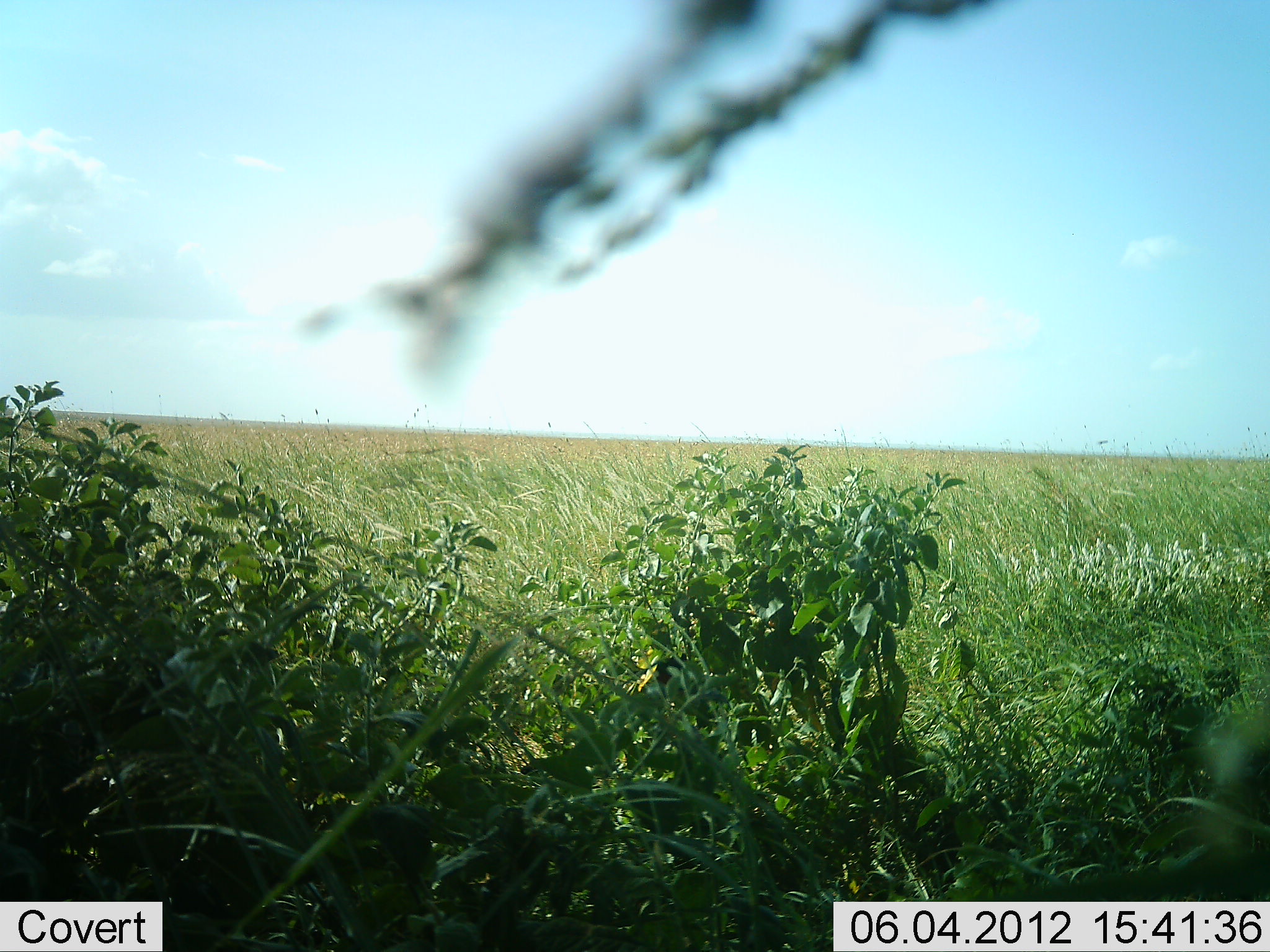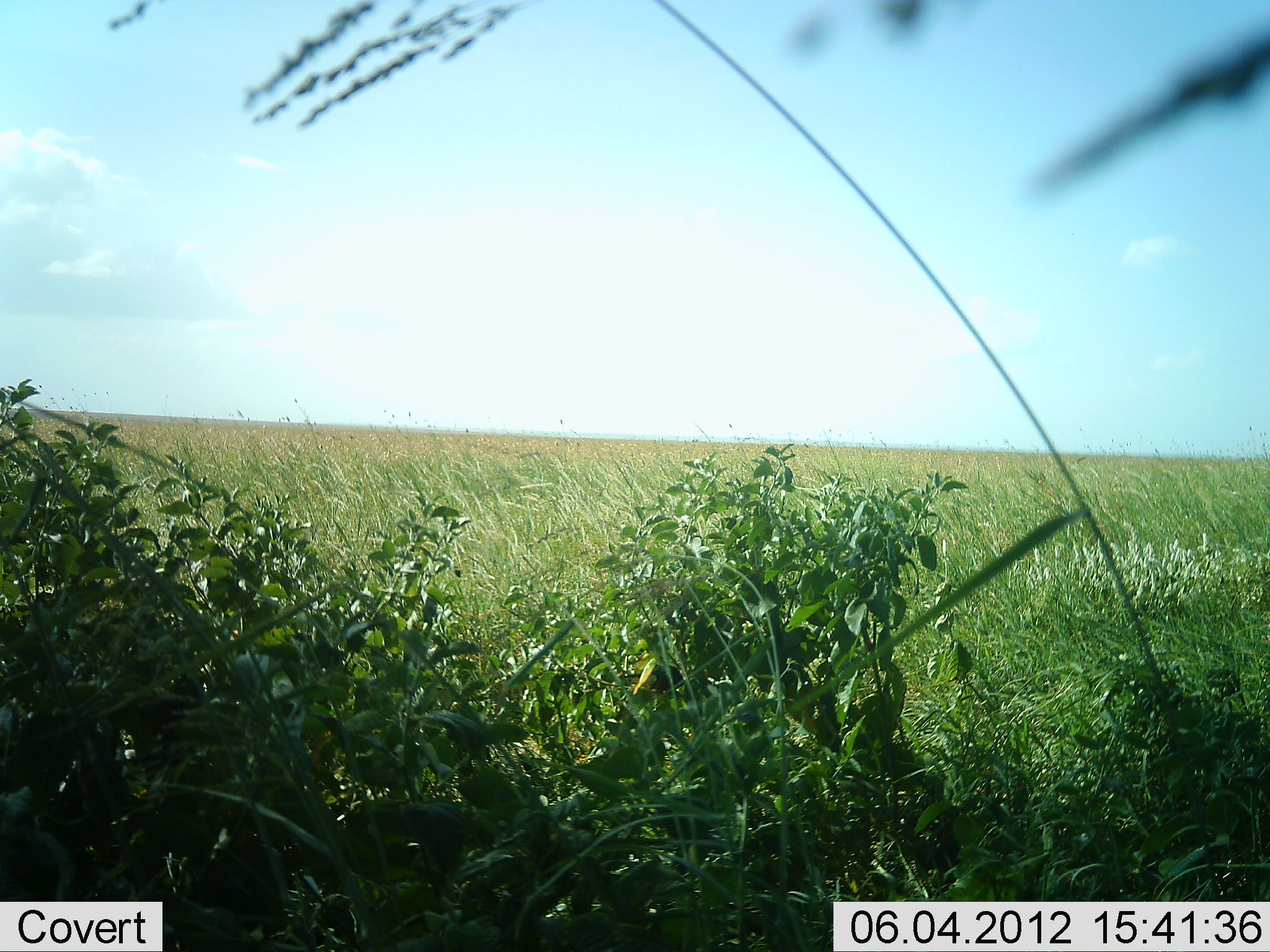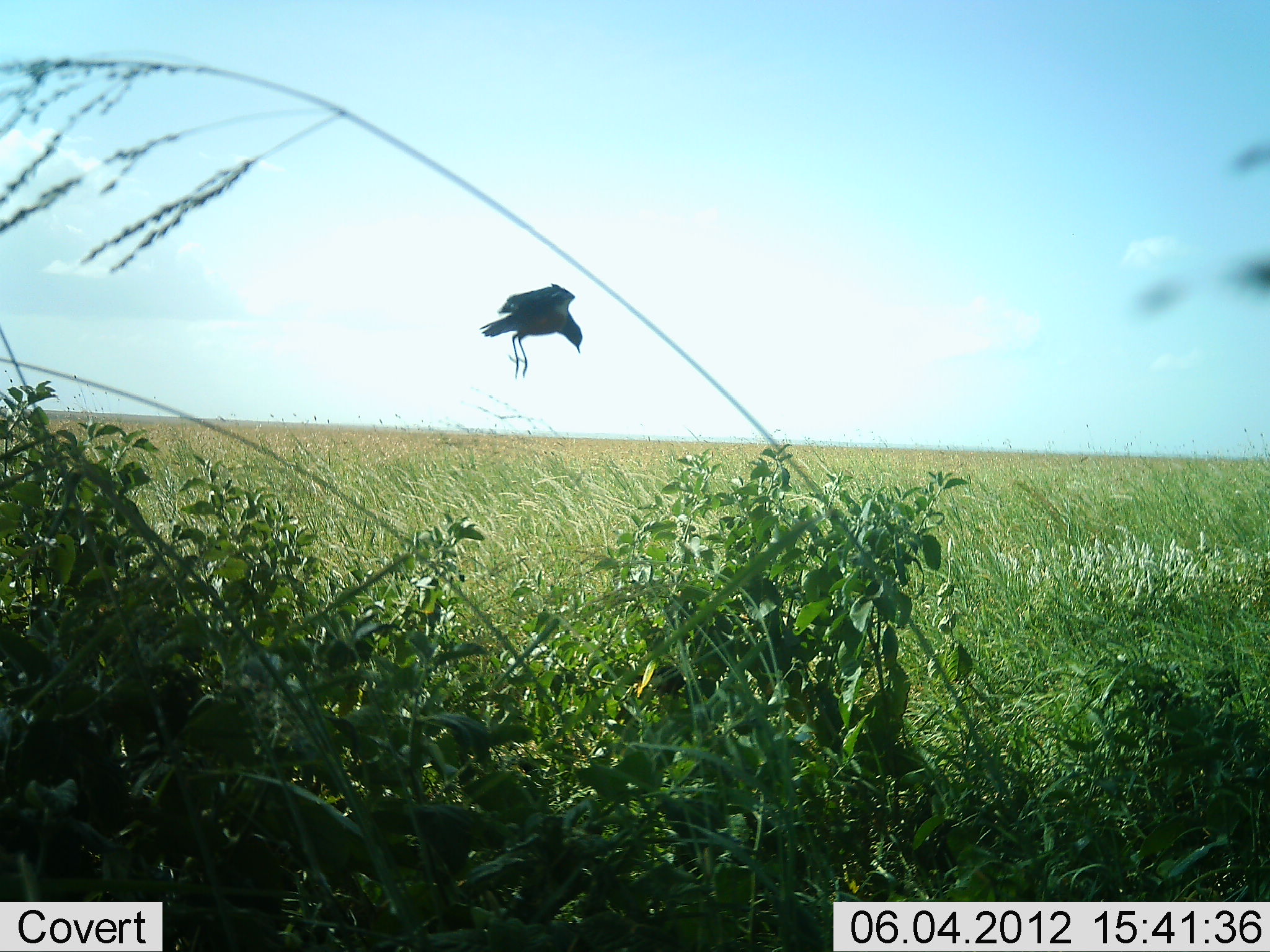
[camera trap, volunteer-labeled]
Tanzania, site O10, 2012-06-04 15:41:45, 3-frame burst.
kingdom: Animalia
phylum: Chordata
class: Aves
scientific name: Aves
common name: bird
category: otherbird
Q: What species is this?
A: Otherbird (bird) (Aves).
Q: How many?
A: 1.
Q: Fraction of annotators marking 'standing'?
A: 0%.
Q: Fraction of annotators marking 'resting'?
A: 0%.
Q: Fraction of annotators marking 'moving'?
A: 94%.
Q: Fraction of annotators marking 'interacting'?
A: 6%.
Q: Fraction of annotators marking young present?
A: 0%.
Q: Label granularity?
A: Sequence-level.